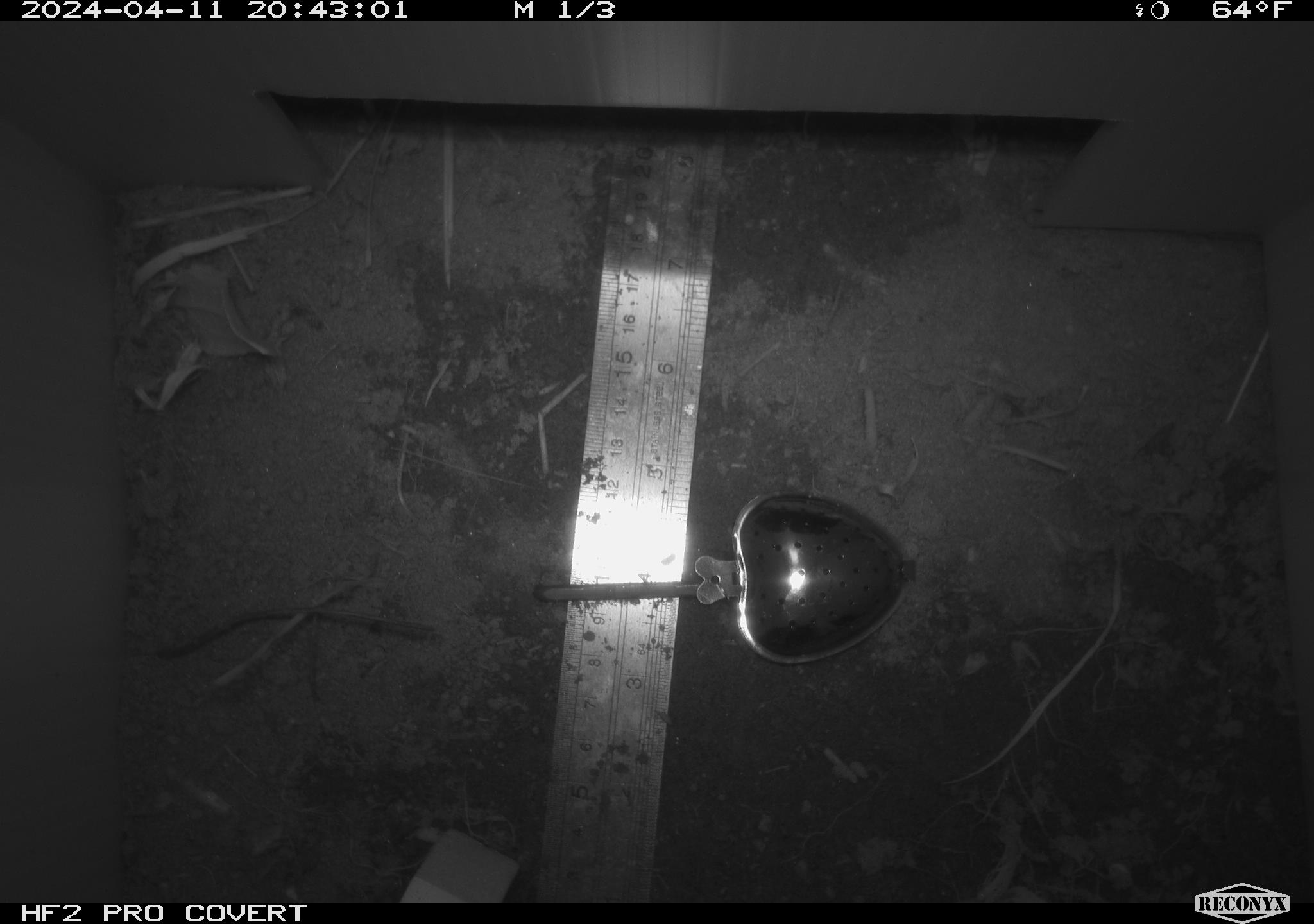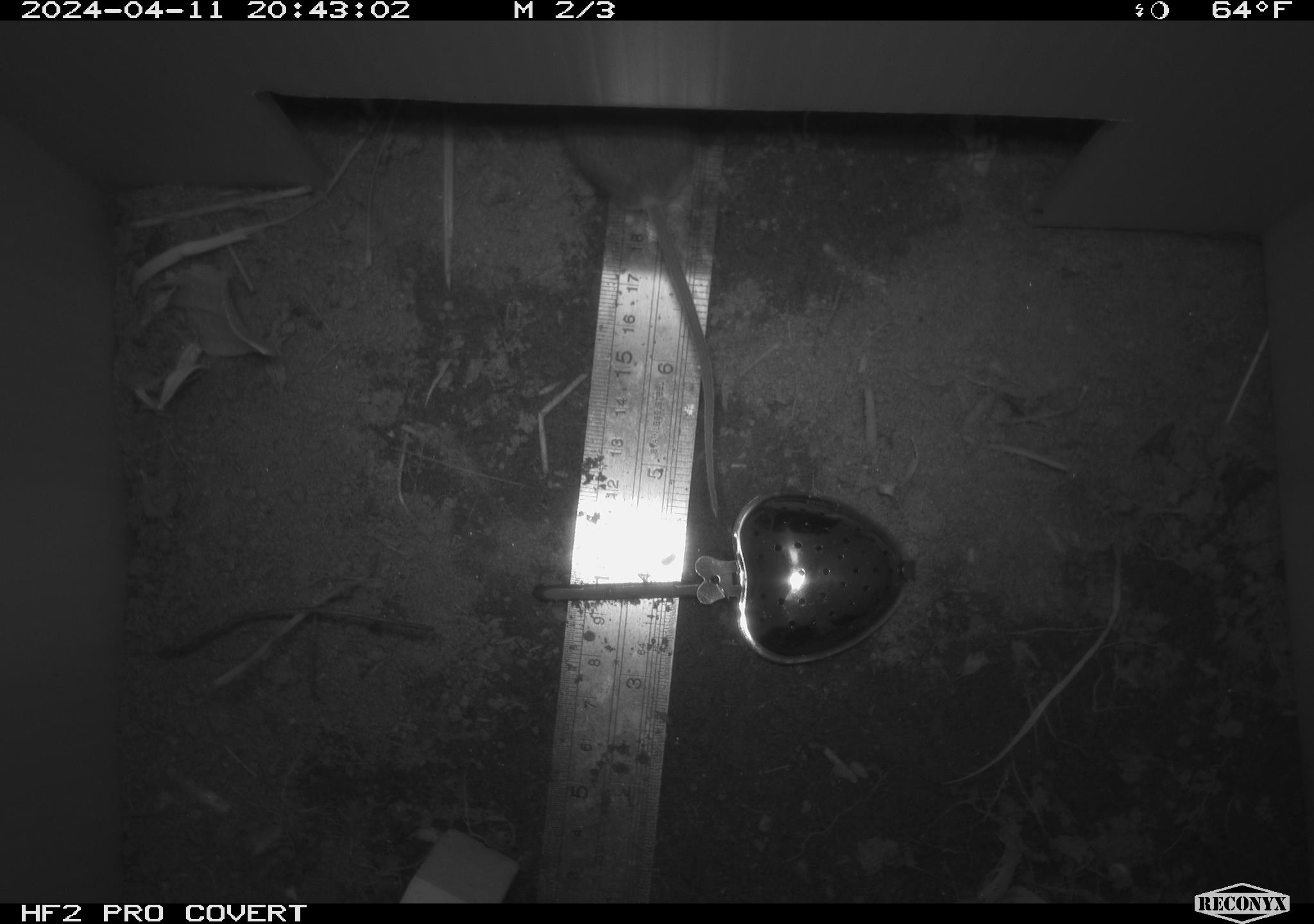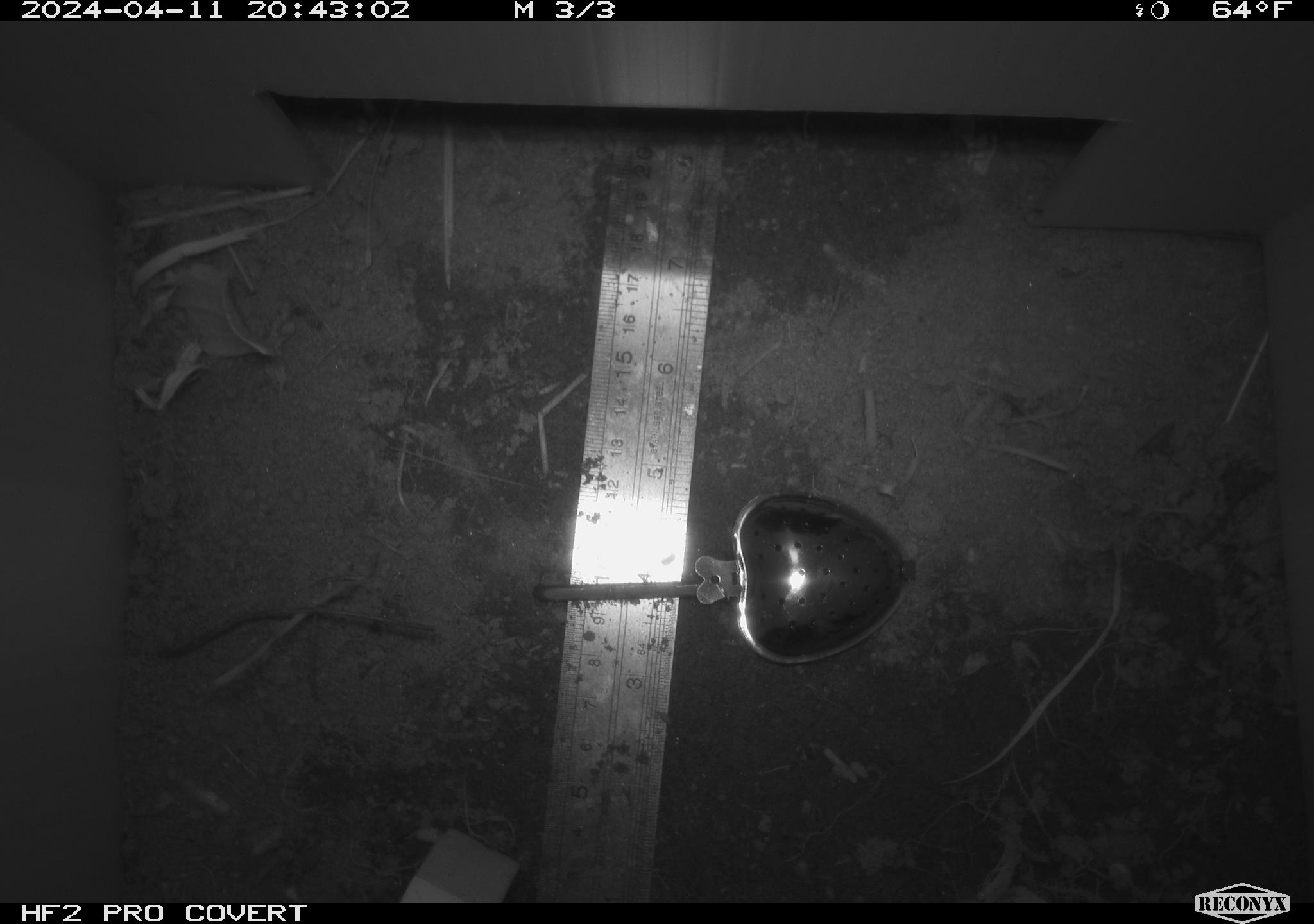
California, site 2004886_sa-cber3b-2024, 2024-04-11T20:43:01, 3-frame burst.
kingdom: Animalia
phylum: Chordata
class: Mammalia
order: Rodentia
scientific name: Rodentia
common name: mouse species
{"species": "mouse species (Rodentia)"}